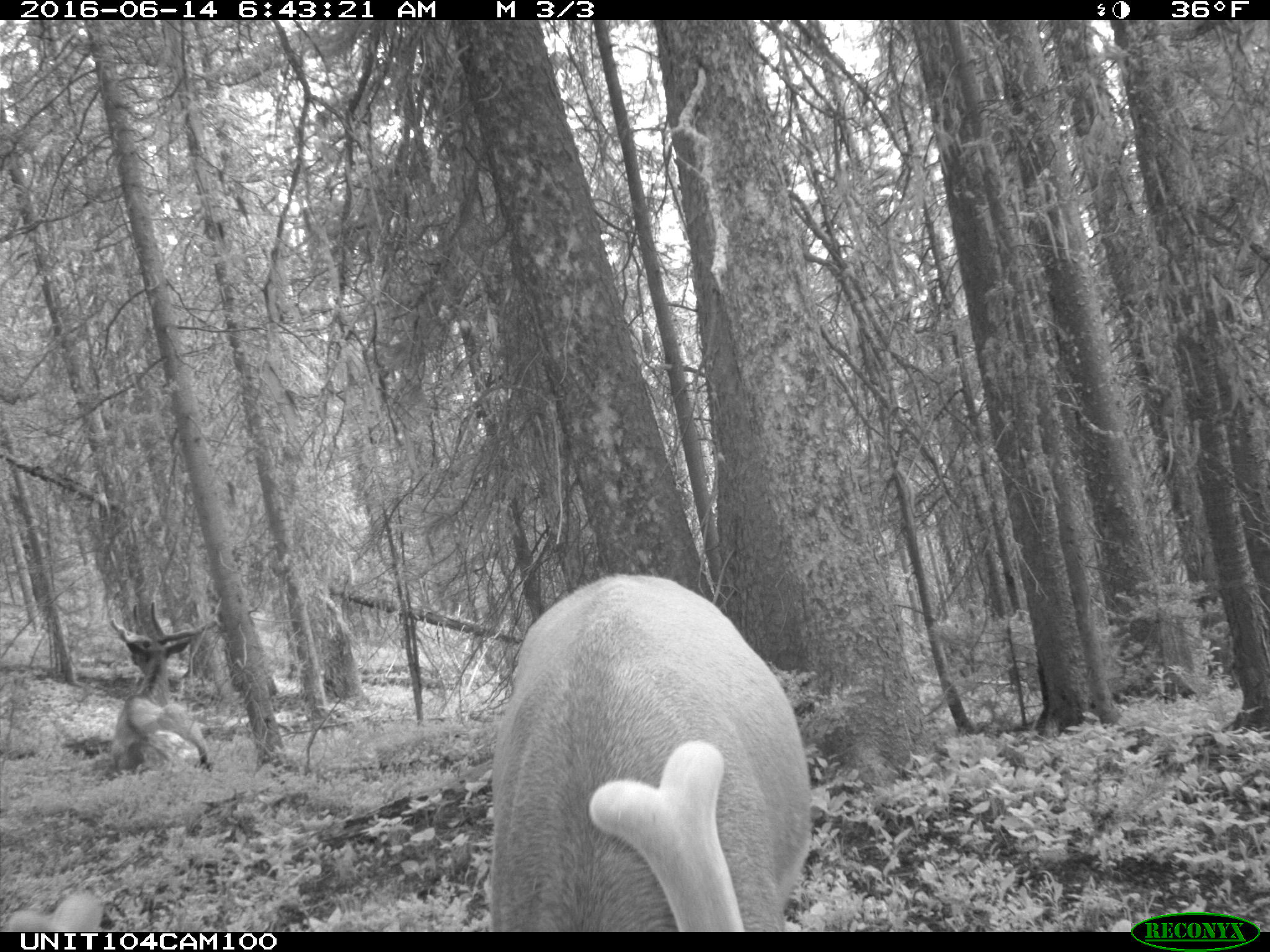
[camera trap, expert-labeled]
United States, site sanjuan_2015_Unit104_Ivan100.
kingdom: Animalia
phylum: Chordata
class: Mammalia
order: Artiodactyla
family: Cervidae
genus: Cervus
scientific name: Cervus elaphus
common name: red deer